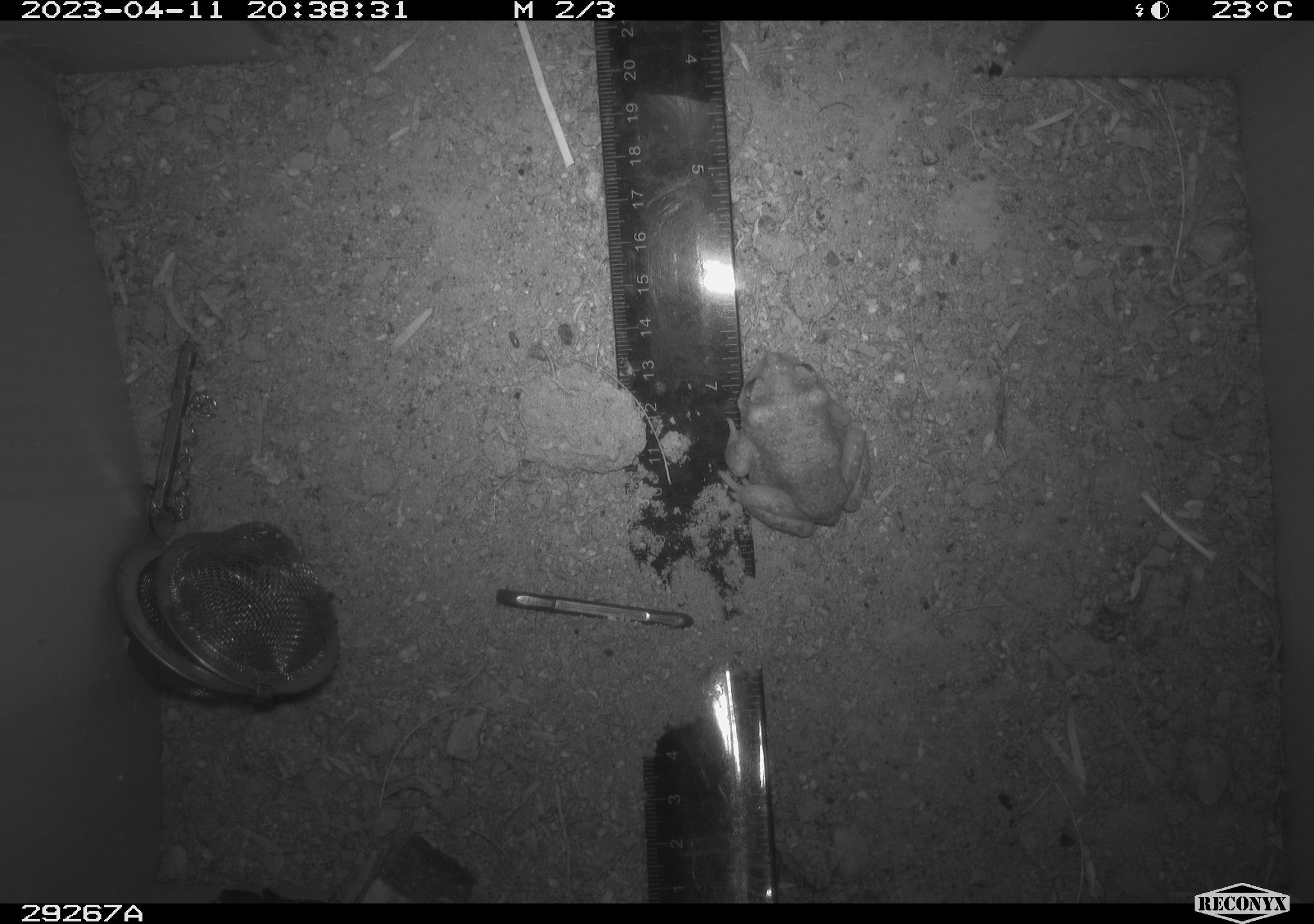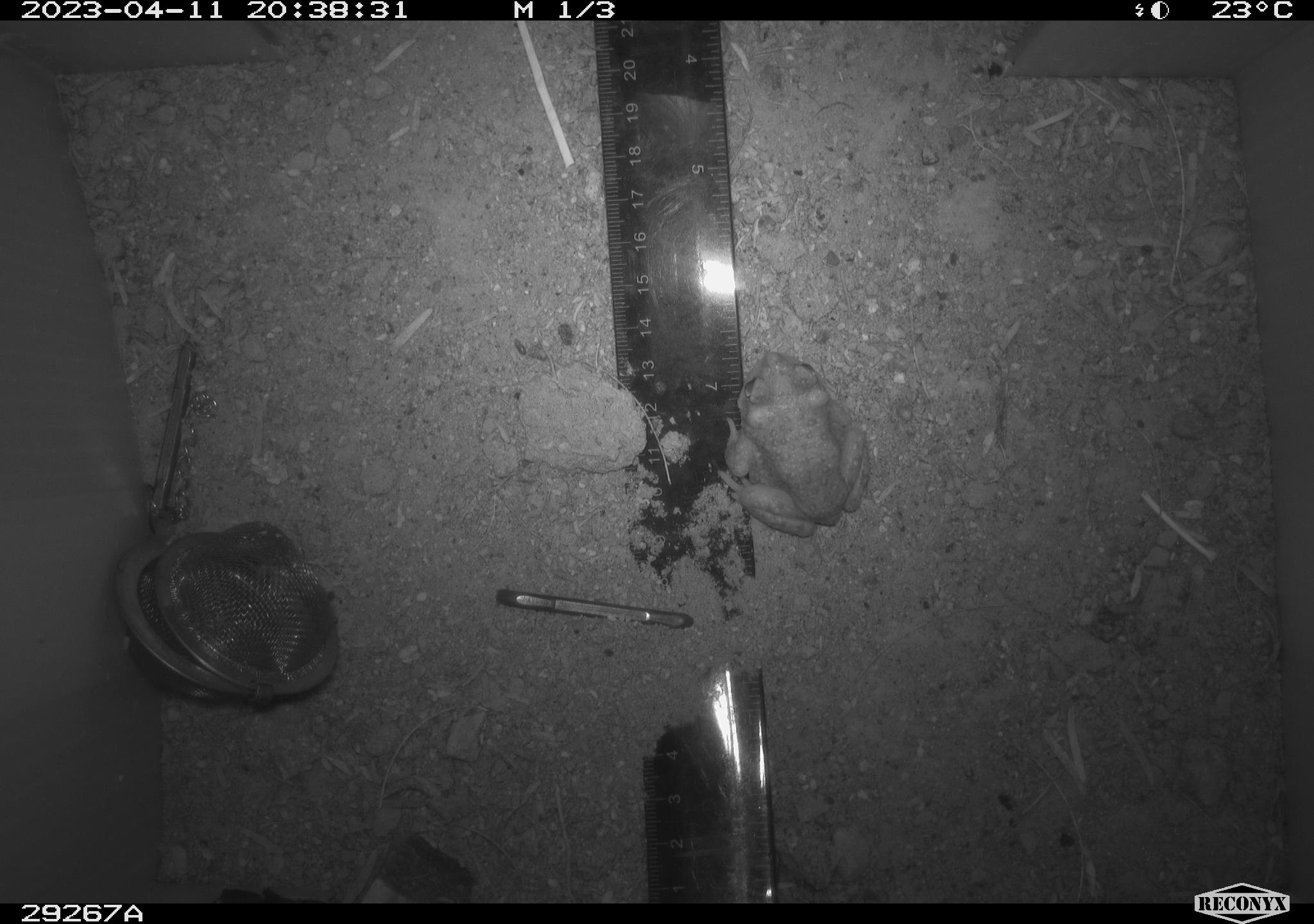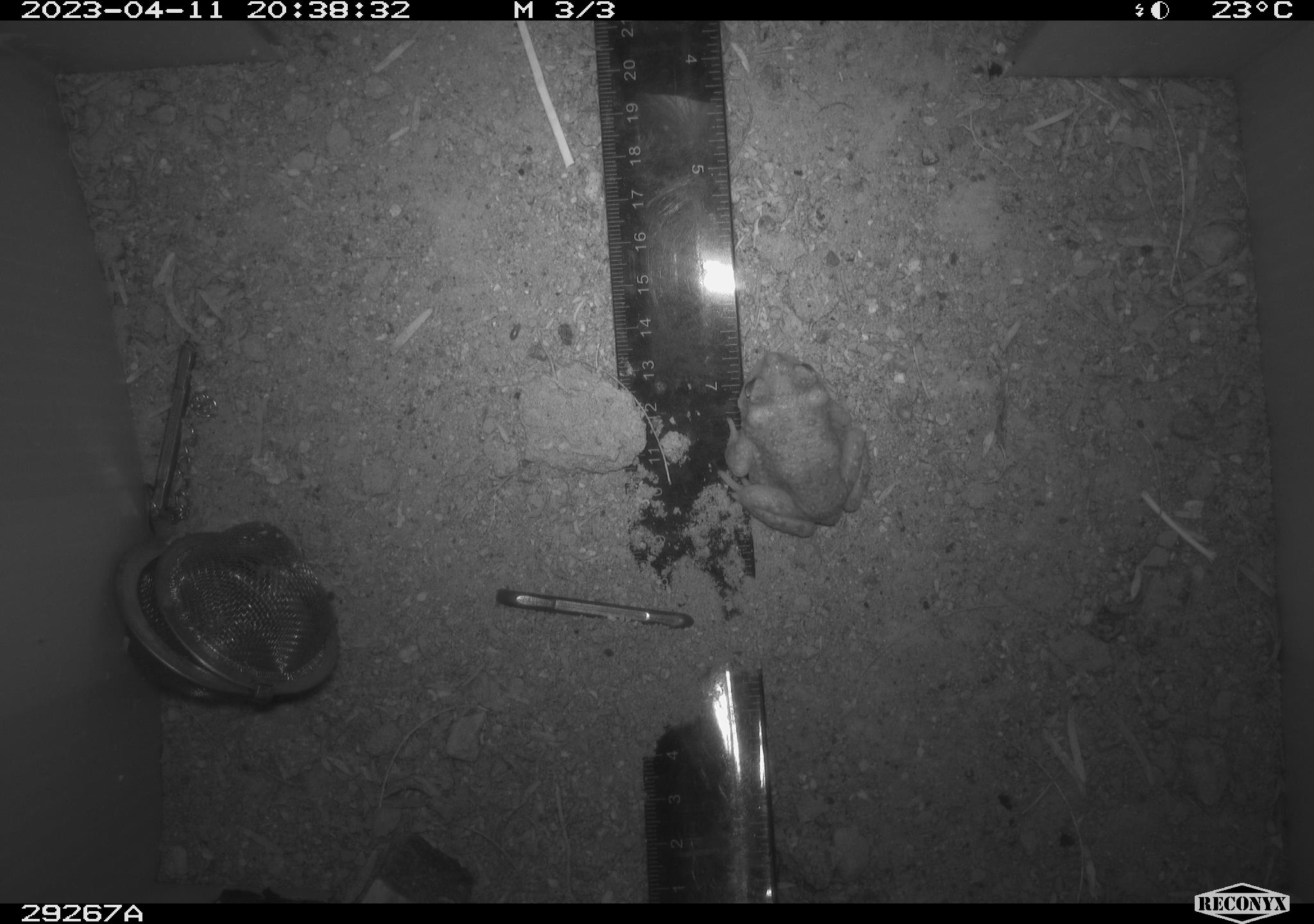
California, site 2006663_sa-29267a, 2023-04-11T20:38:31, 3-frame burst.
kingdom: Animalia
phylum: Chordata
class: Amphibia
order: Anura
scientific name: Anura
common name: frogs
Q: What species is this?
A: Frogs (Anura).